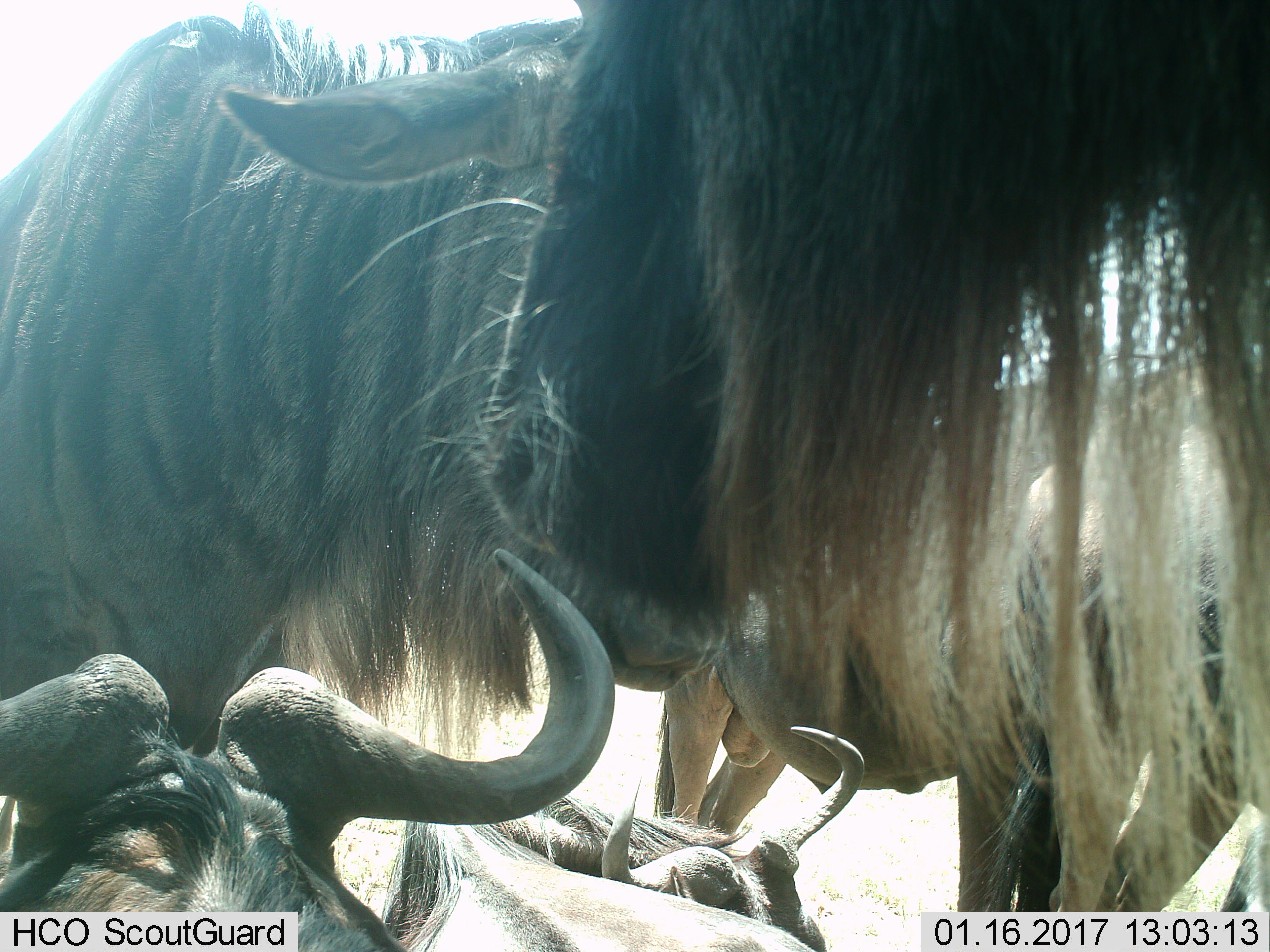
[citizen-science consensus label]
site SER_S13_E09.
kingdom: Animalia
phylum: Chordata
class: Mammalia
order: Artiodactyla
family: Bovidae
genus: Connochaetes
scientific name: Connochaetes taurinus taurinus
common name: blue wildebeest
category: wildebeestblue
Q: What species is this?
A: Wildebeestblue (blue wildebeest) (Connochaetes taurinus taurinus).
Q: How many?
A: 5.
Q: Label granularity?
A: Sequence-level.